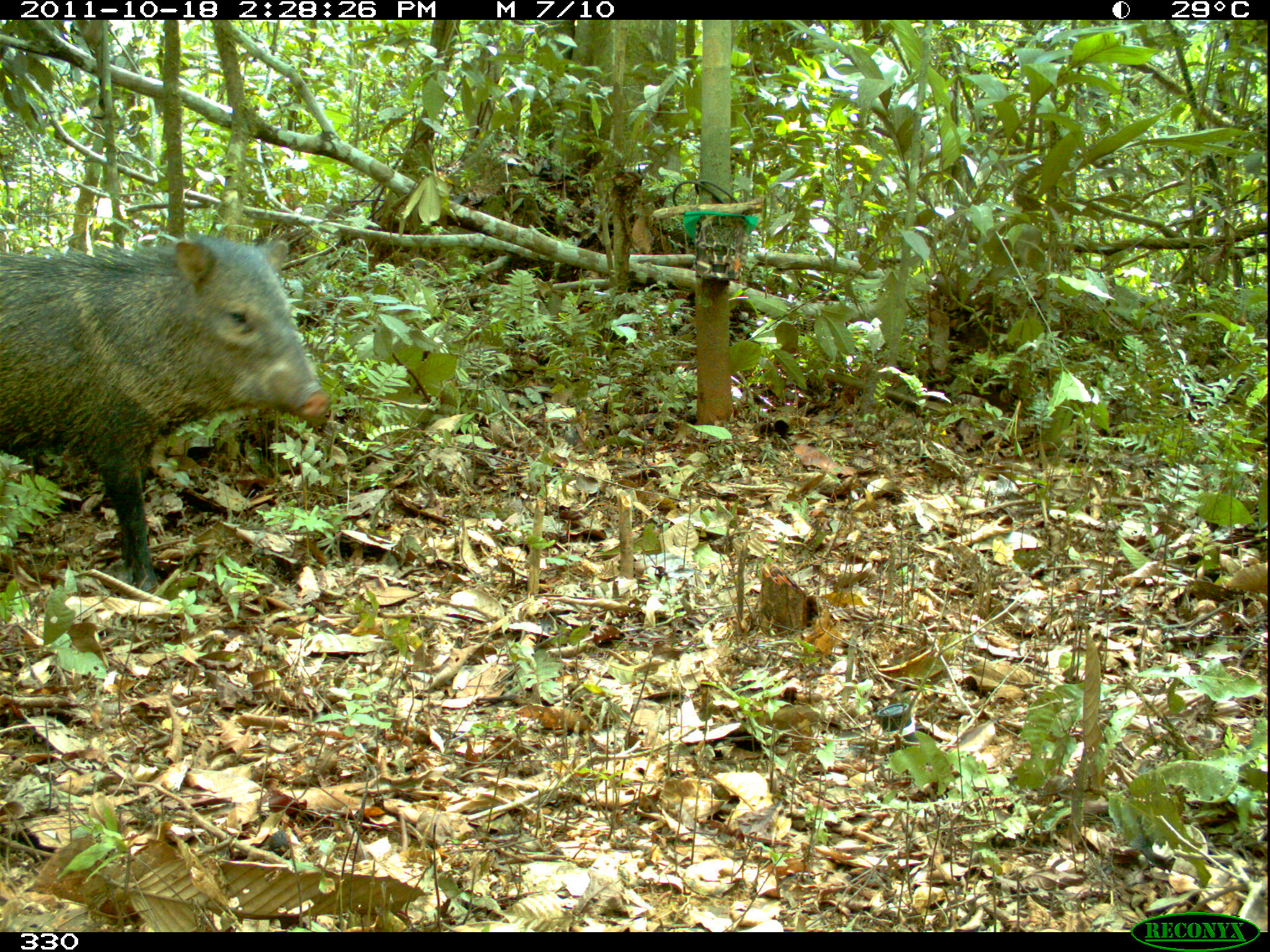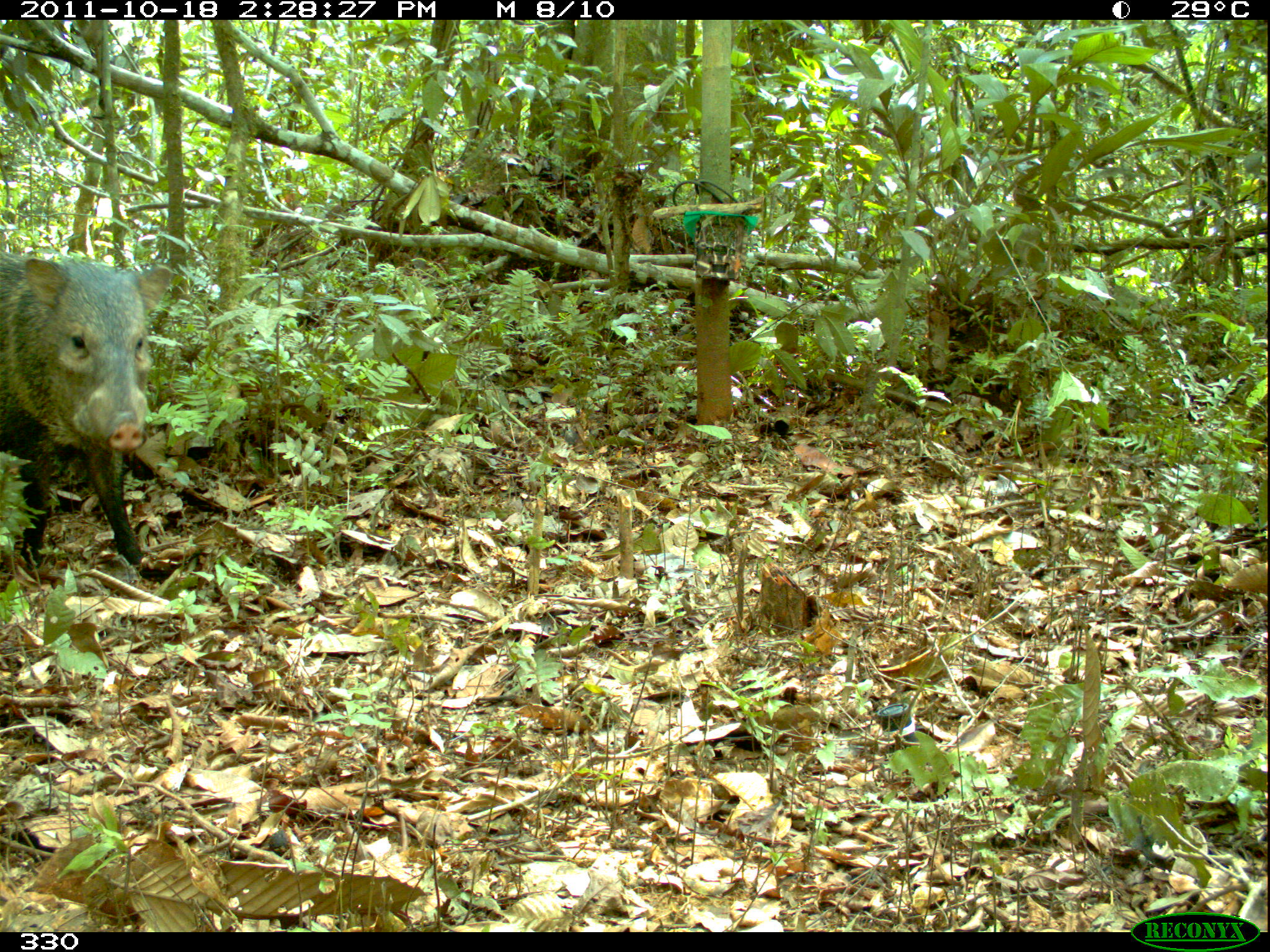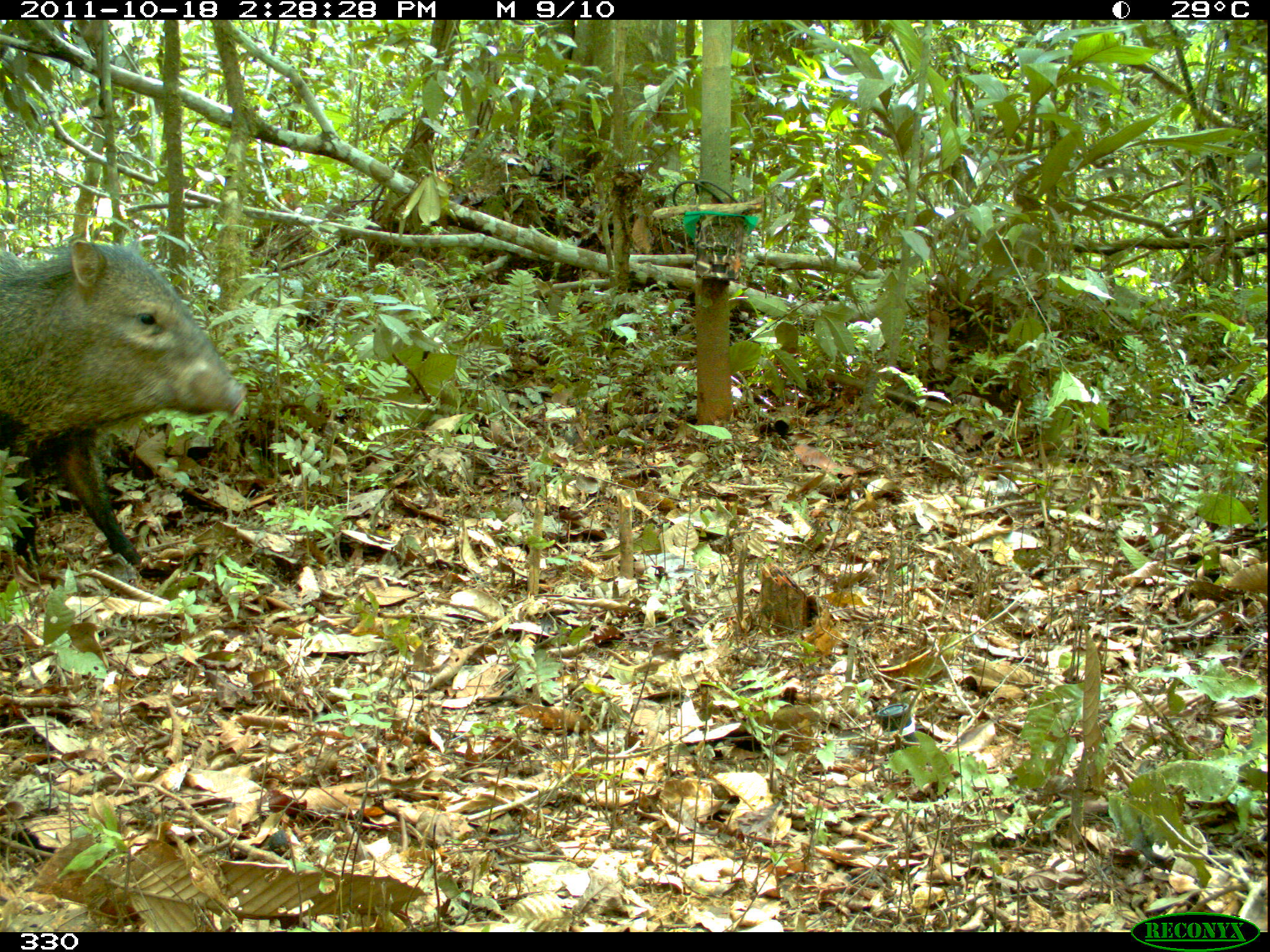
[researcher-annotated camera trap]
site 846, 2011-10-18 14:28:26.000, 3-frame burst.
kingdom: Animalia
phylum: Chordata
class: Mammalia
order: Artiodactyla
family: Tayassuidae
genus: Pecari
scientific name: Pecari tajacu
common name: collared peccary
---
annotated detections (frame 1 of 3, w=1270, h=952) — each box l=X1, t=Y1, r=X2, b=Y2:
pecari tajacu: l=0, t=233, r=331, b=594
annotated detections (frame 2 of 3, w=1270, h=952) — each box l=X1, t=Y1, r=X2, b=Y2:
pecari tajacu: l=0, t=249, r=174, b=572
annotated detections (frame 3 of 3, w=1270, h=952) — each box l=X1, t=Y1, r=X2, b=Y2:
pecari tajacu: l=0, t=236, r=248, b=580